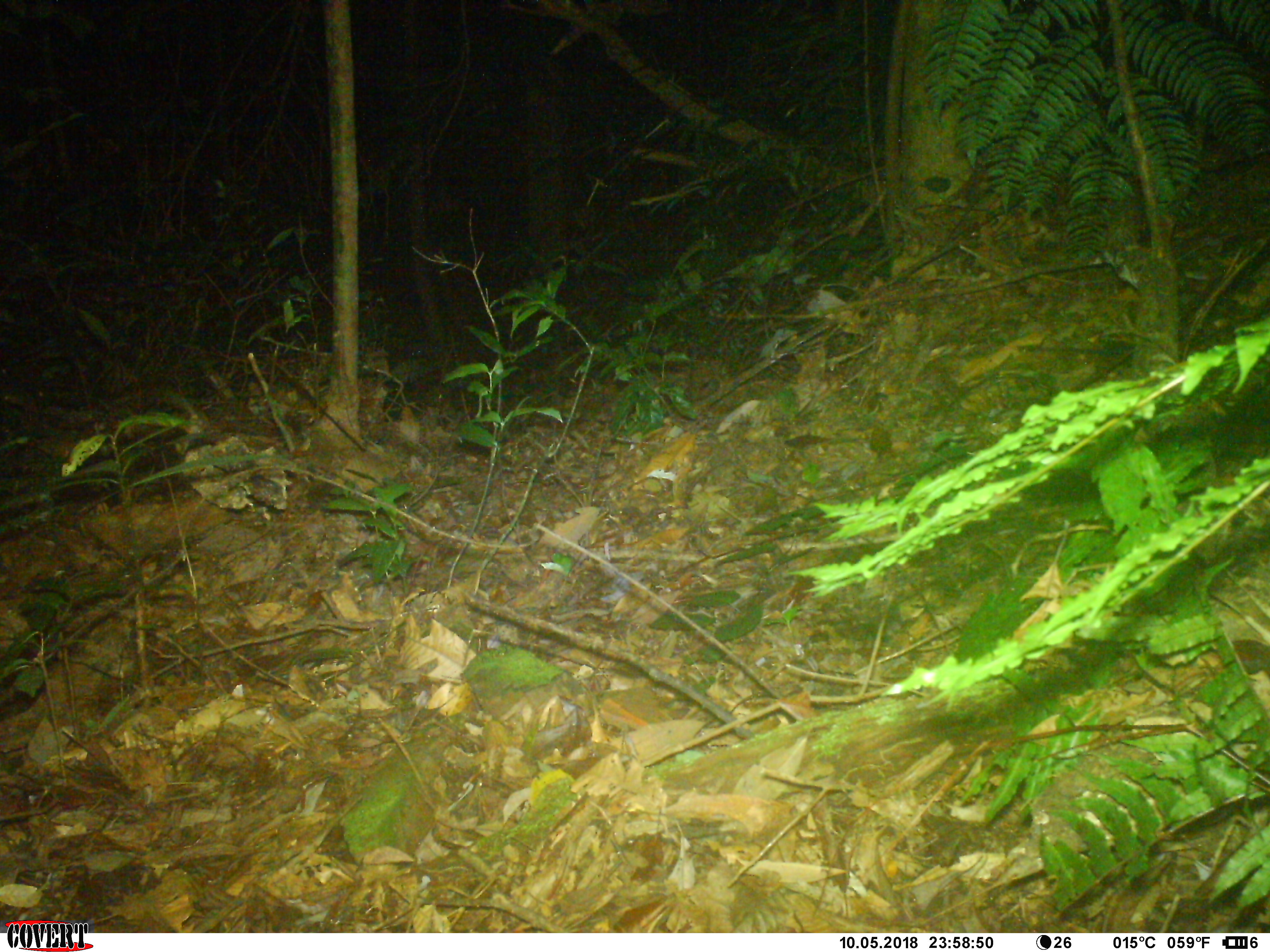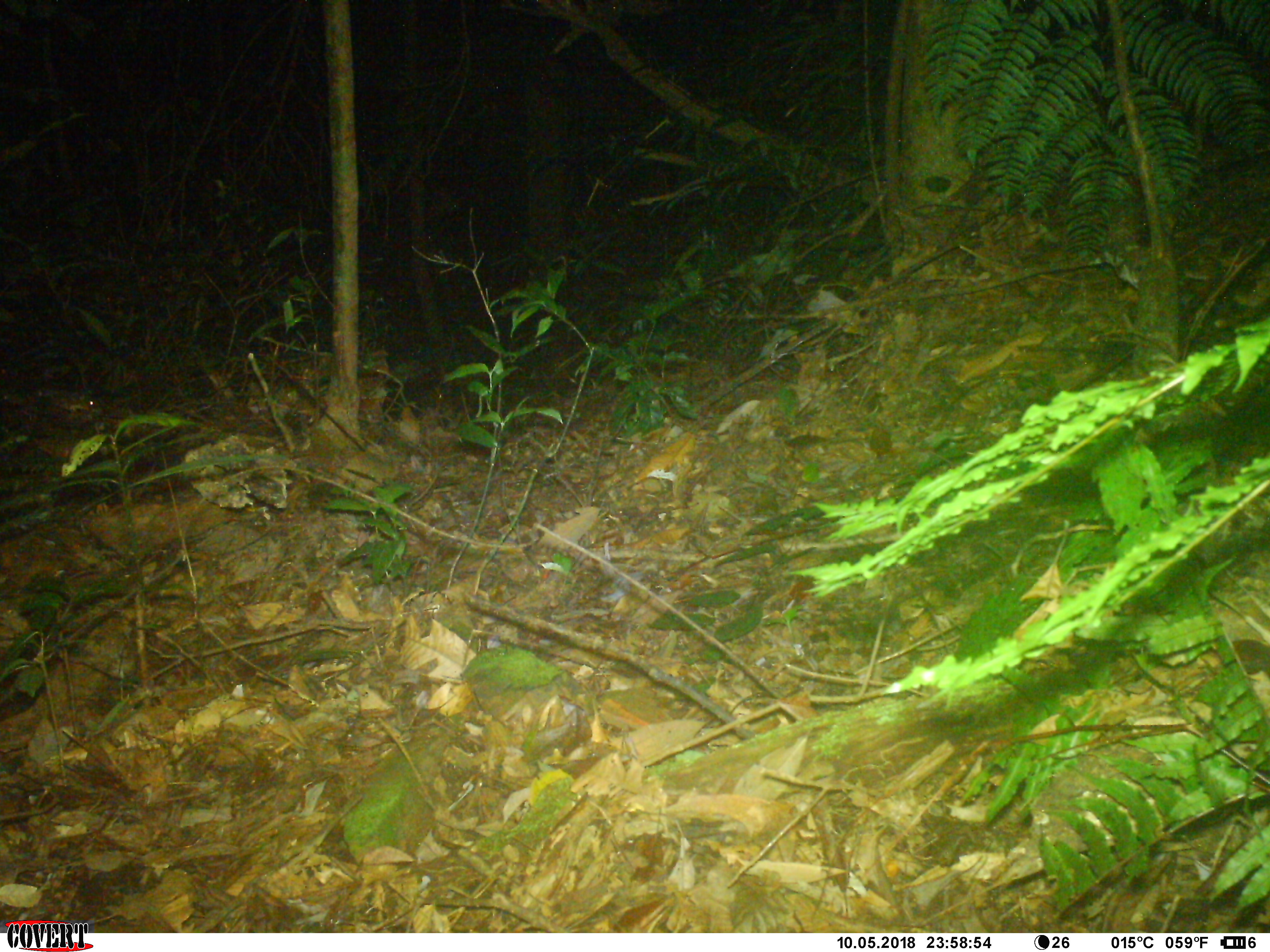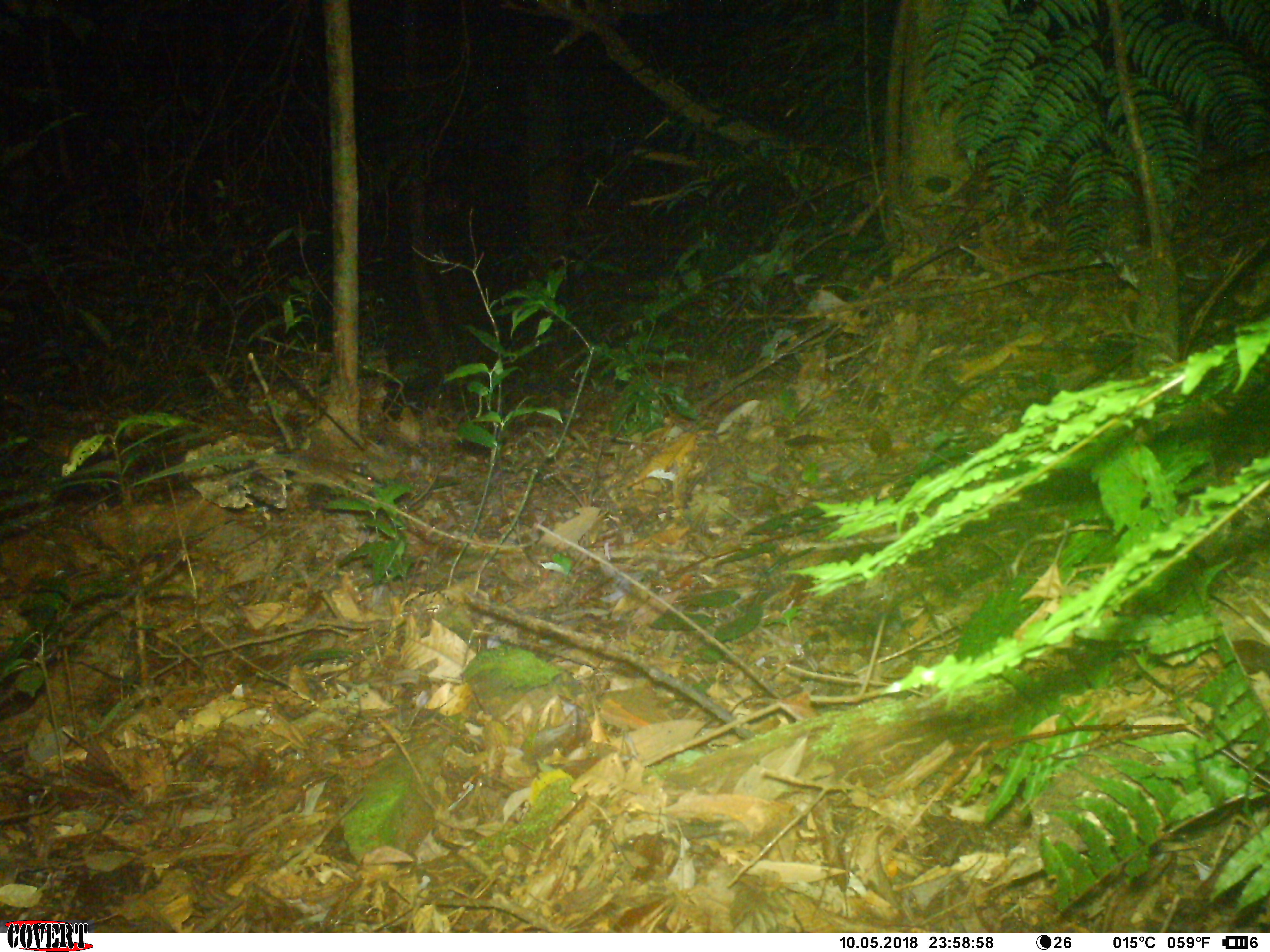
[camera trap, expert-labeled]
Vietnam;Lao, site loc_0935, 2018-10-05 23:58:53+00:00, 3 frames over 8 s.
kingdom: Animalia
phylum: Chordata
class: Mammalia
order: Rodentia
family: Muridae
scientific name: Muridae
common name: old-world mice and rats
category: unidentified murid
Unidentified murid (old-world mice and rats) (Muridae). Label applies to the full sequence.